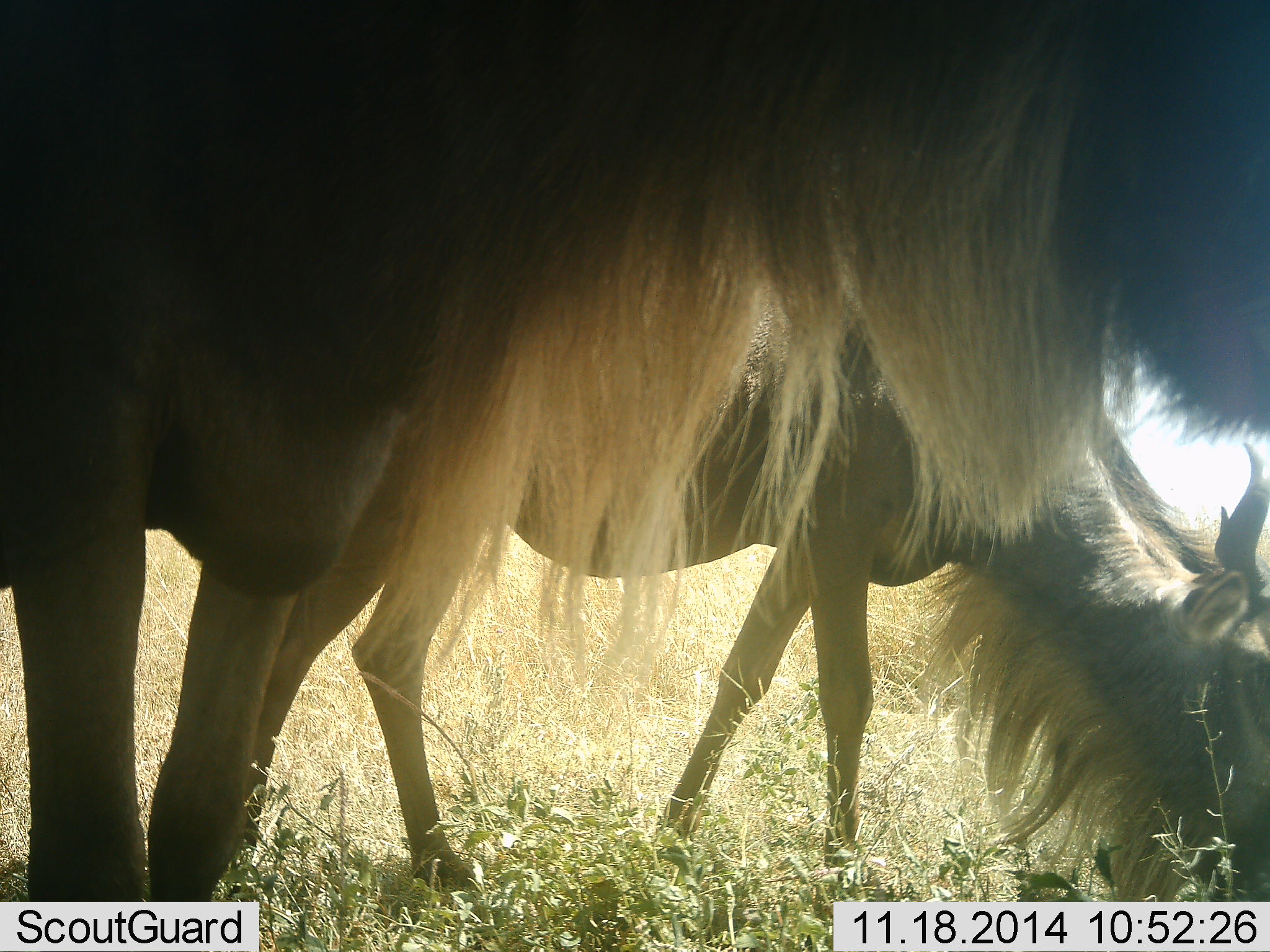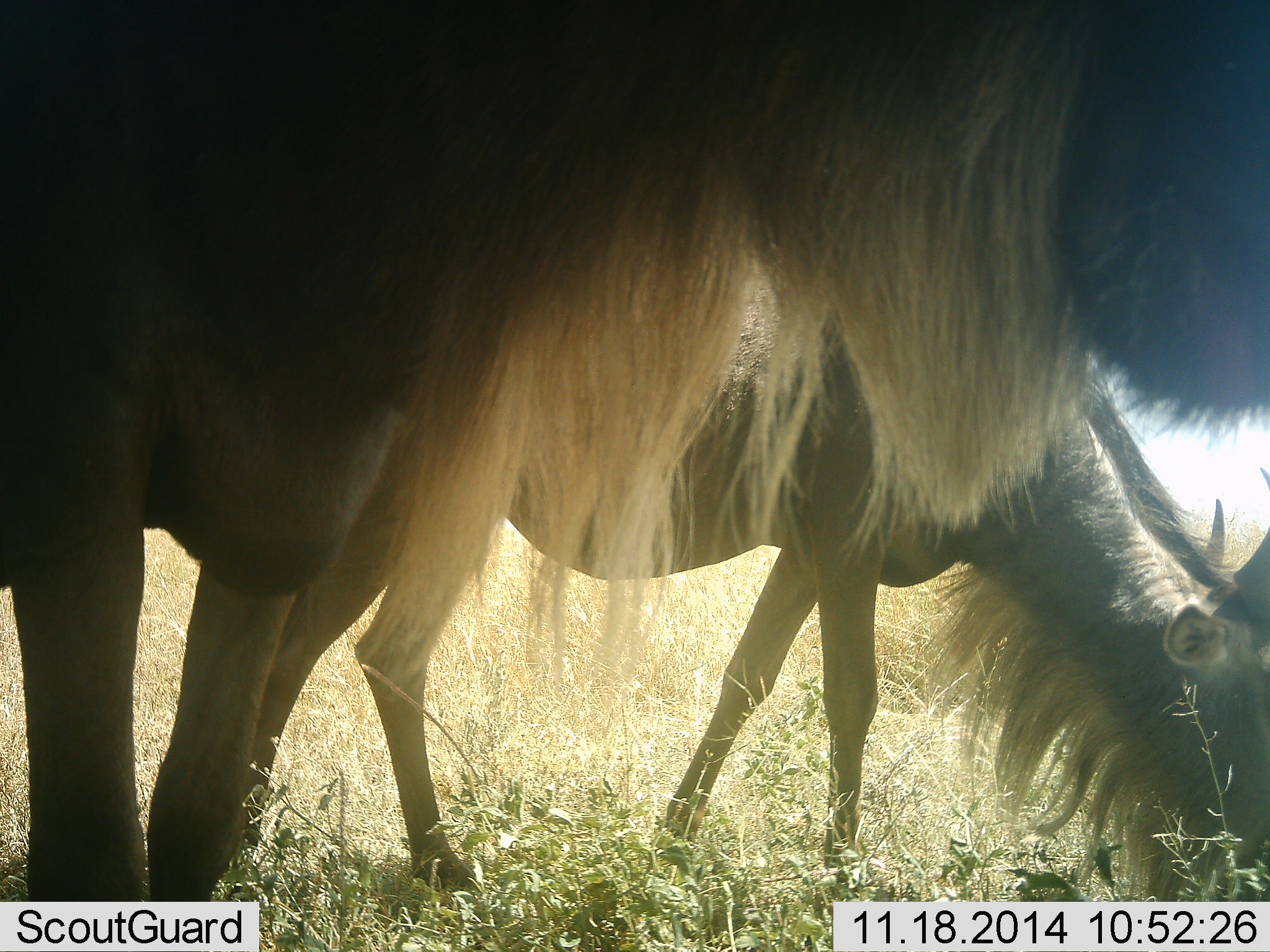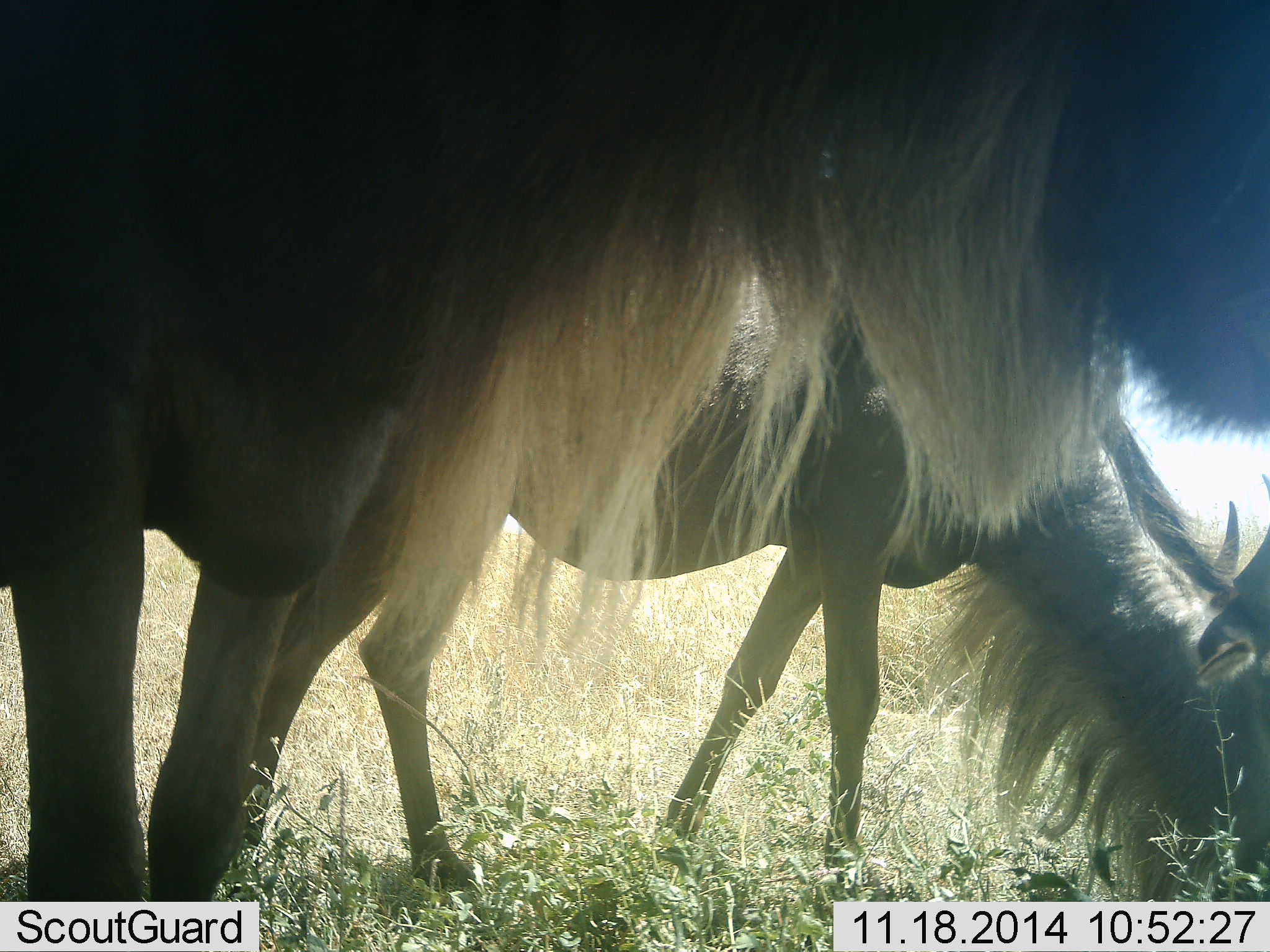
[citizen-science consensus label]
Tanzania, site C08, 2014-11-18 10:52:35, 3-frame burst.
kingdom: Animalia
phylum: Chordata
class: Mammalia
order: Artiodactyla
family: Bovidae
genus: Connochaetes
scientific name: Connochaetes taurinus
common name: blue wildebeest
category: wildebeest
Wildebeest (blue wildebeest) (Connochaetes taurinus), count 2. Behavior (volunteer vote fractions): standing 60%, resting 0%, moving 0%, interacting 0%. Young present (vote fraction): 0%. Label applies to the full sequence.